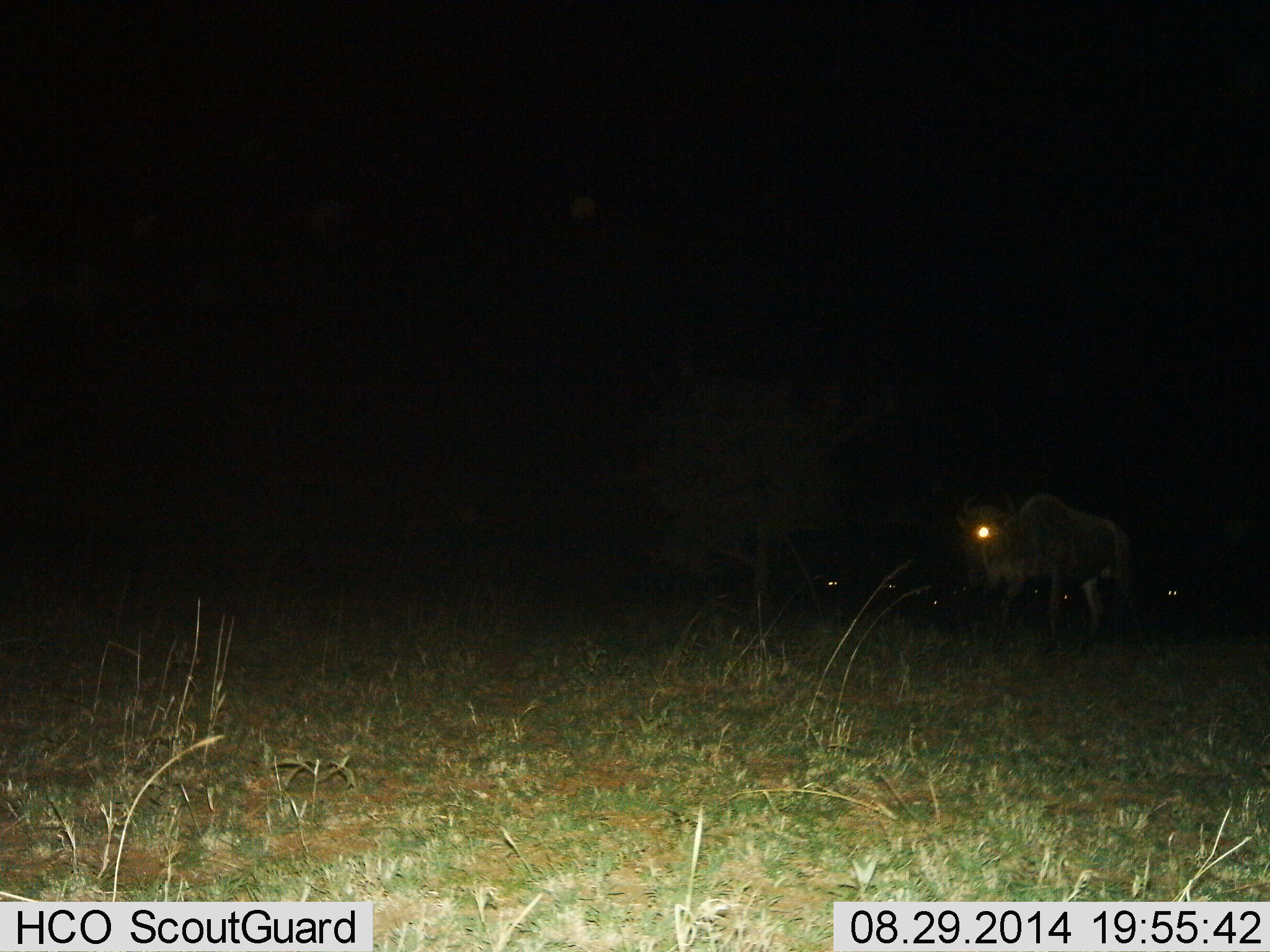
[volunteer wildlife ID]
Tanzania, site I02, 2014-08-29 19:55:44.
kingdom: Animalia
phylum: Chordata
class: Mammalia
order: Artiodactyla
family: Bovidae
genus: Connochaetes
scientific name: Connochaetes taurinus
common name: blue wildebeest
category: wildebeest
Wildebeest (blue wildebeest) (Connochaetes taurinus), count 1. Behavior (volunteer vote fractions): standing 80%, resting 0%, moving 20%, interacting 0%. Young present (vote fraction): 0%. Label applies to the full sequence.